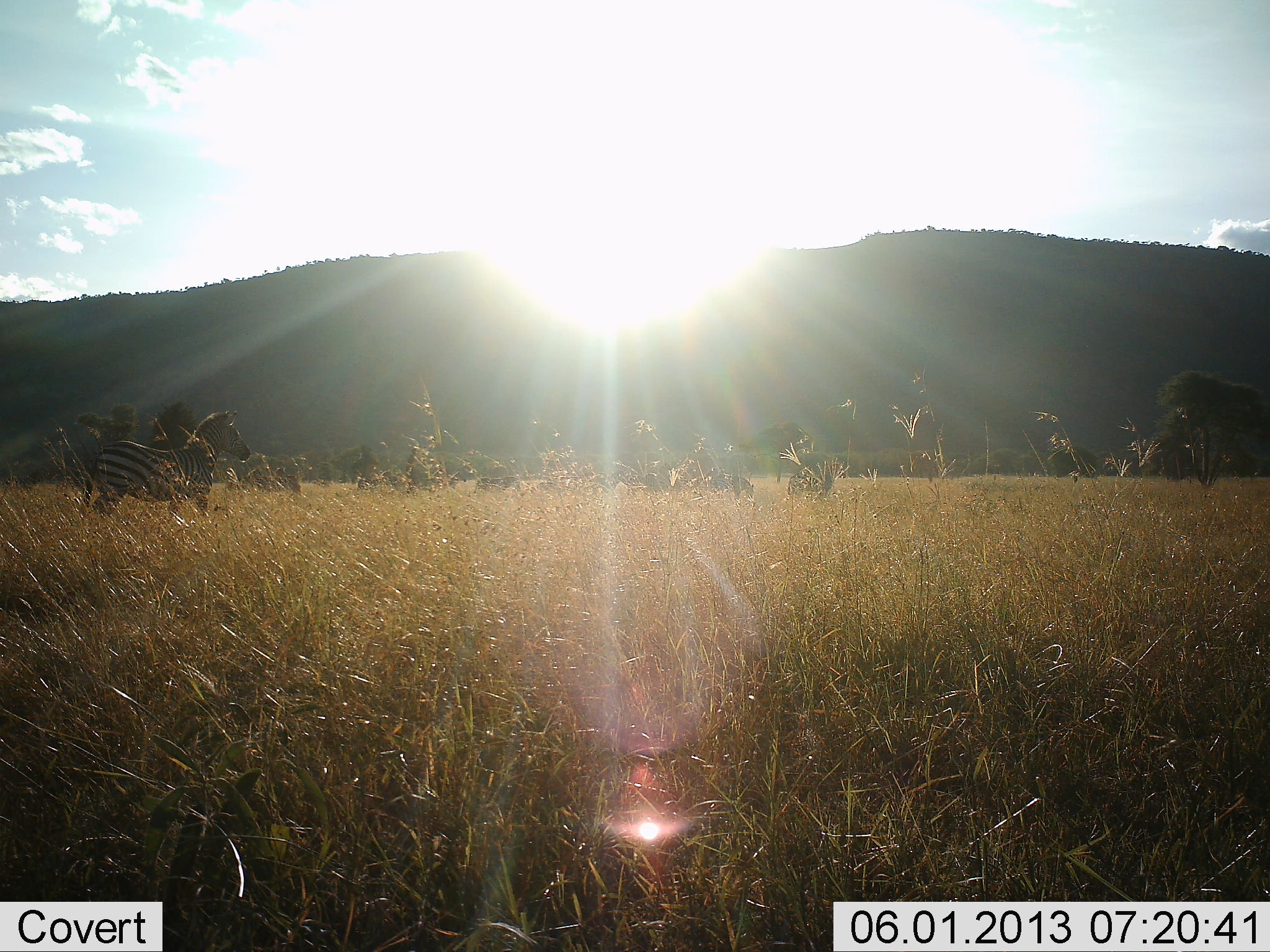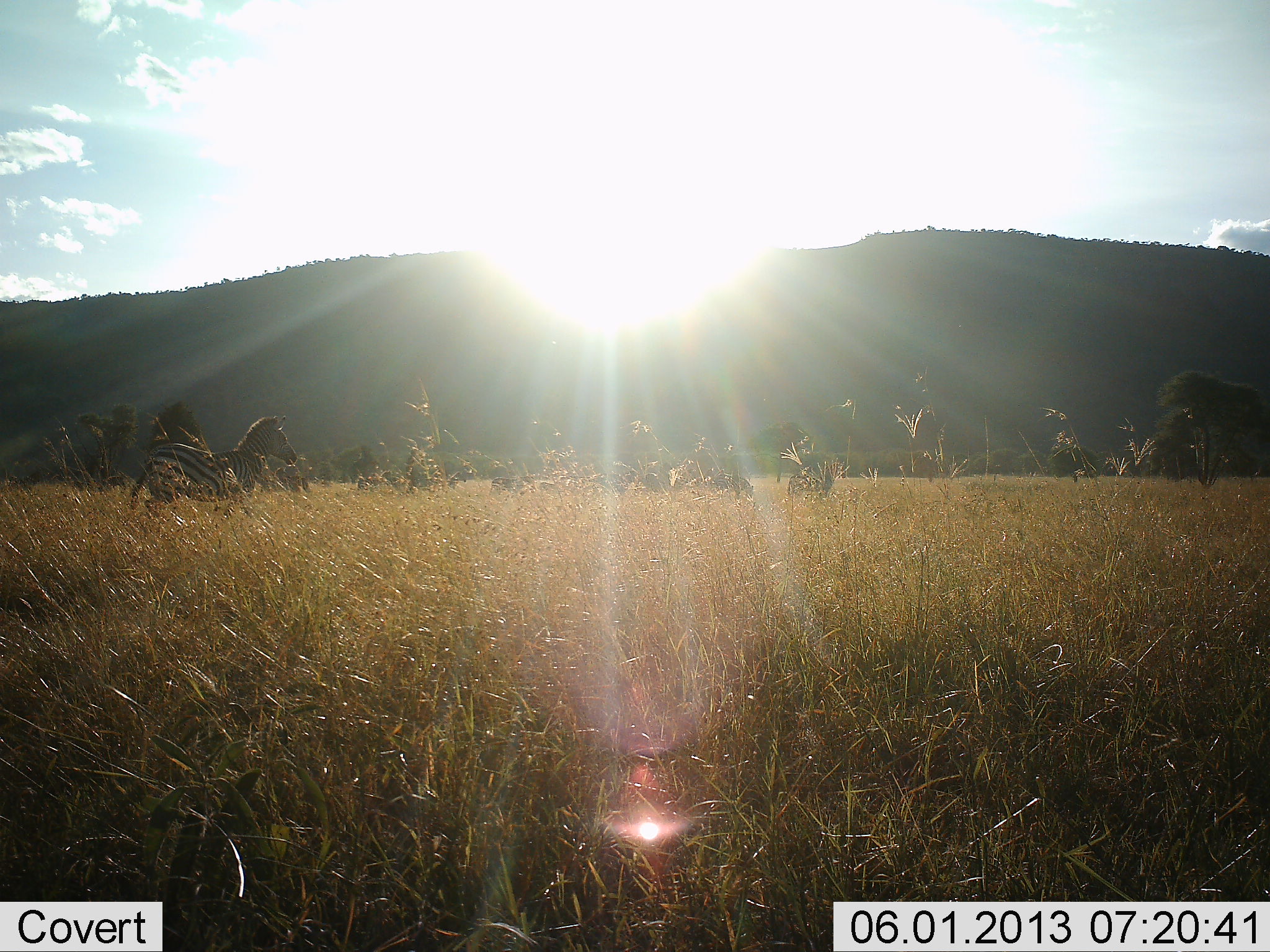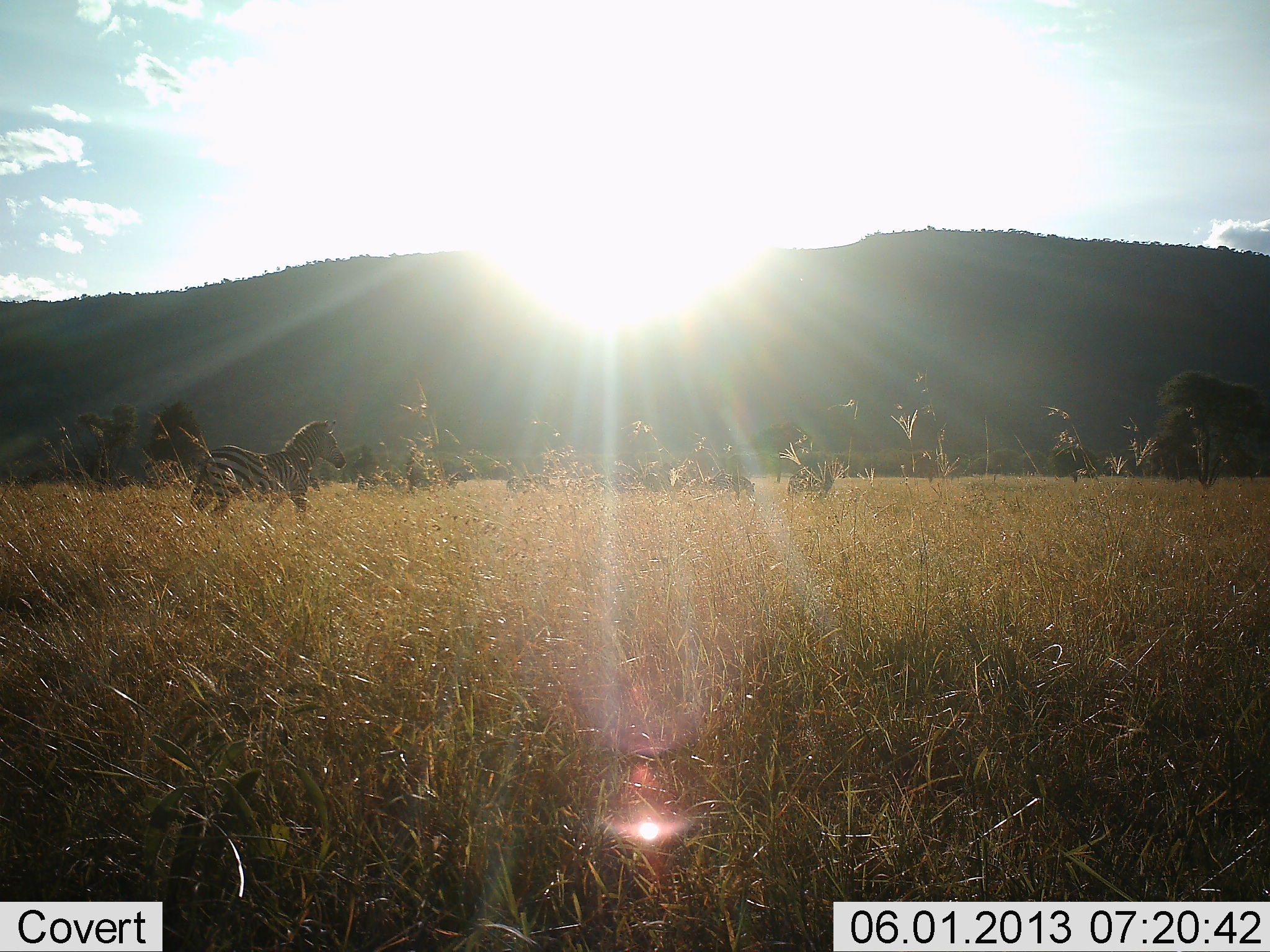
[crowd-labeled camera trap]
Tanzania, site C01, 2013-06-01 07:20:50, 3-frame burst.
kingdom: Animalia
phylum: Chordata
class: Mammalia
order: Perissodactyla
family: Equidae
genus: Equus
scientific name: Equus quagga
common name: plains zebra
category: zebra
Zebra (plains zebra) (Equus quagga), count 3. Behavior (volunteer vote fractions): standing 22%, resting 0%, moving 89%, interacting 0%. Young present (vote fraction): 0%. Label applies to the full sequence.